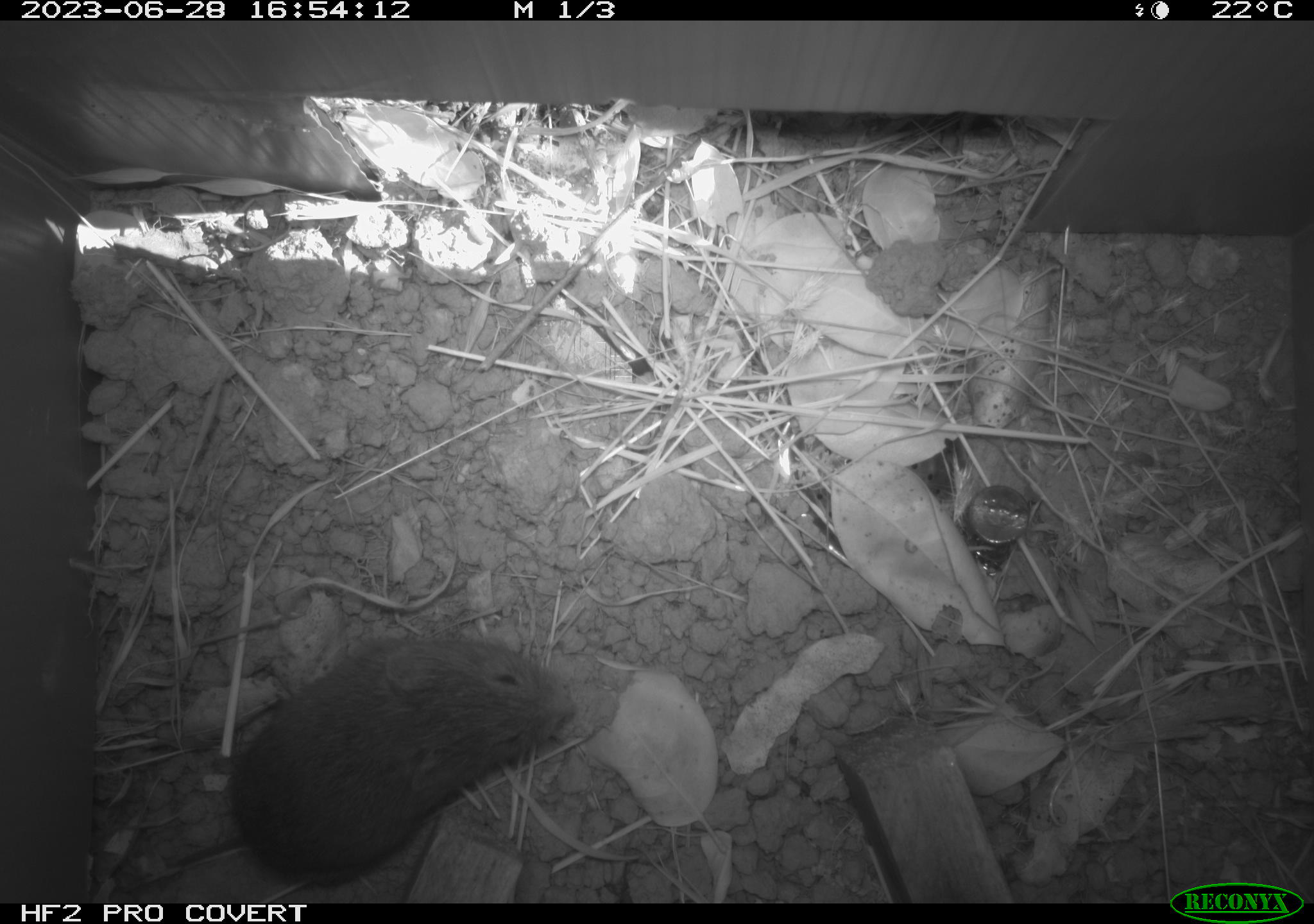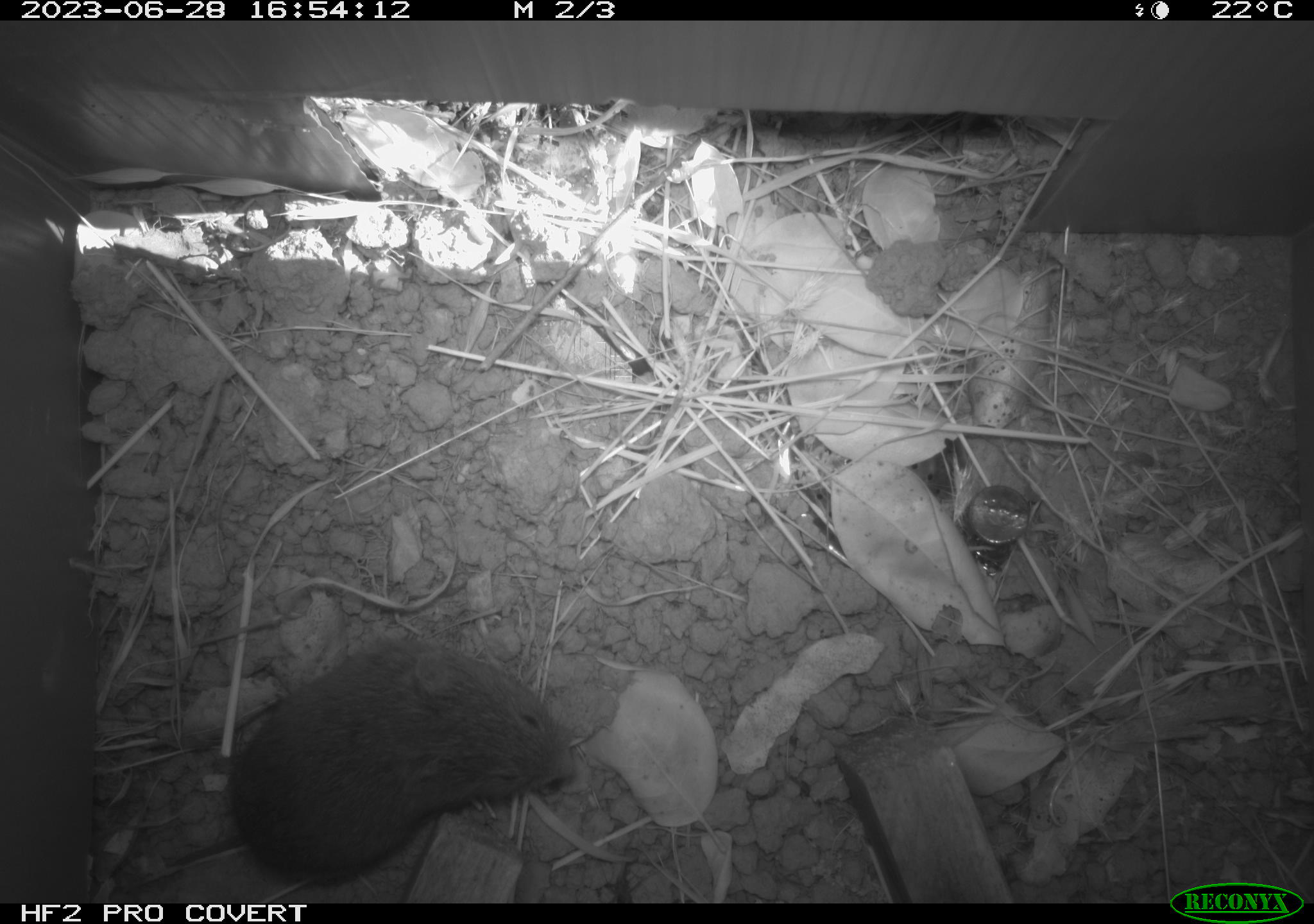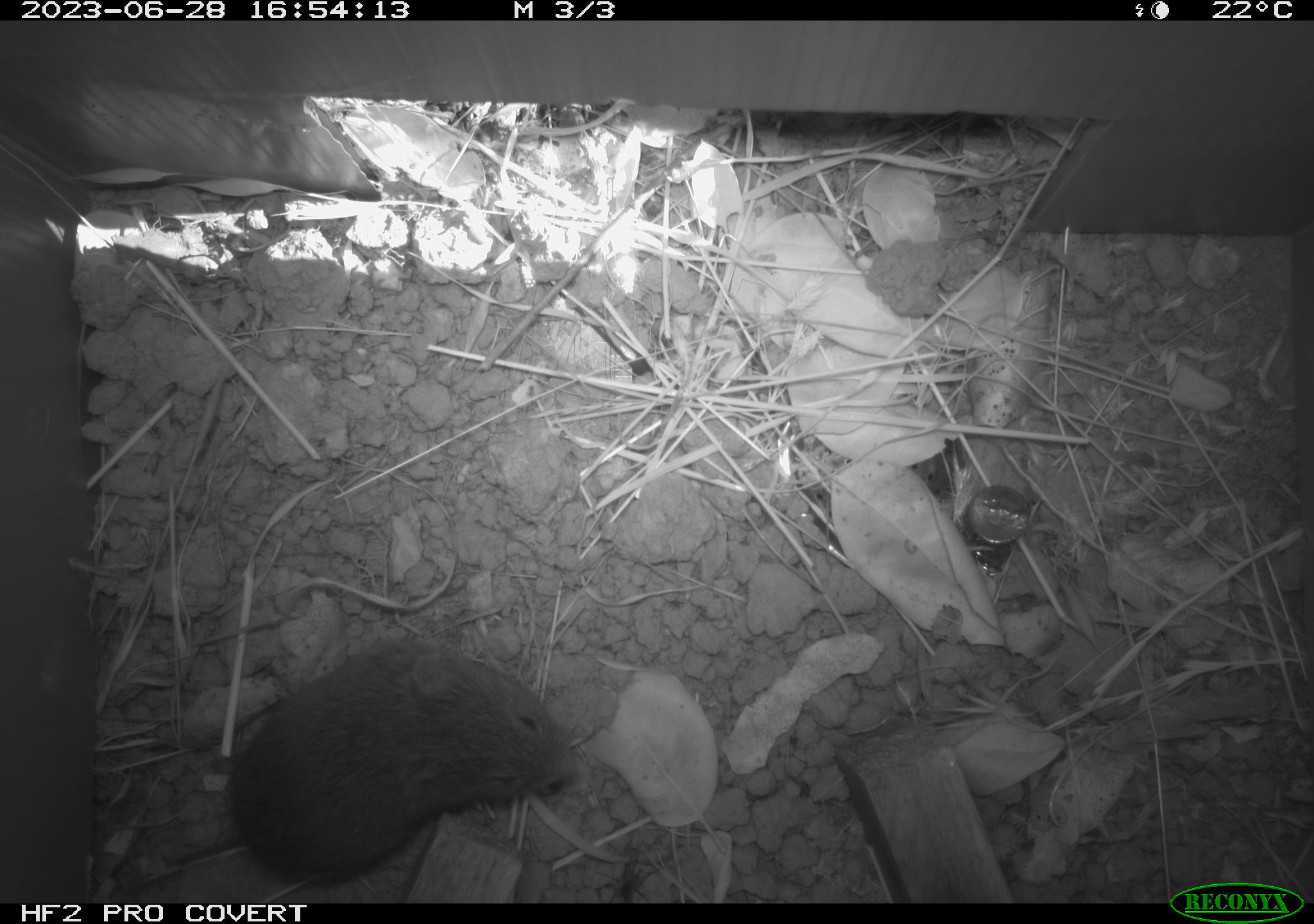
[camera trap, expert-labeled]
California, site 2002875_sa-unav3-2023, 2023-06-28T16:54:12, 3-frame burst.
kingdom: Animalia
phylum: Chordata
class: Mammalia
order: Rodentia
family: Cricetidae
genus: Microtus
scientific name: Microtus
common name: meadow vole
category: microtus species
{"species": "microtus species (meadow vole) (Microtus)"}